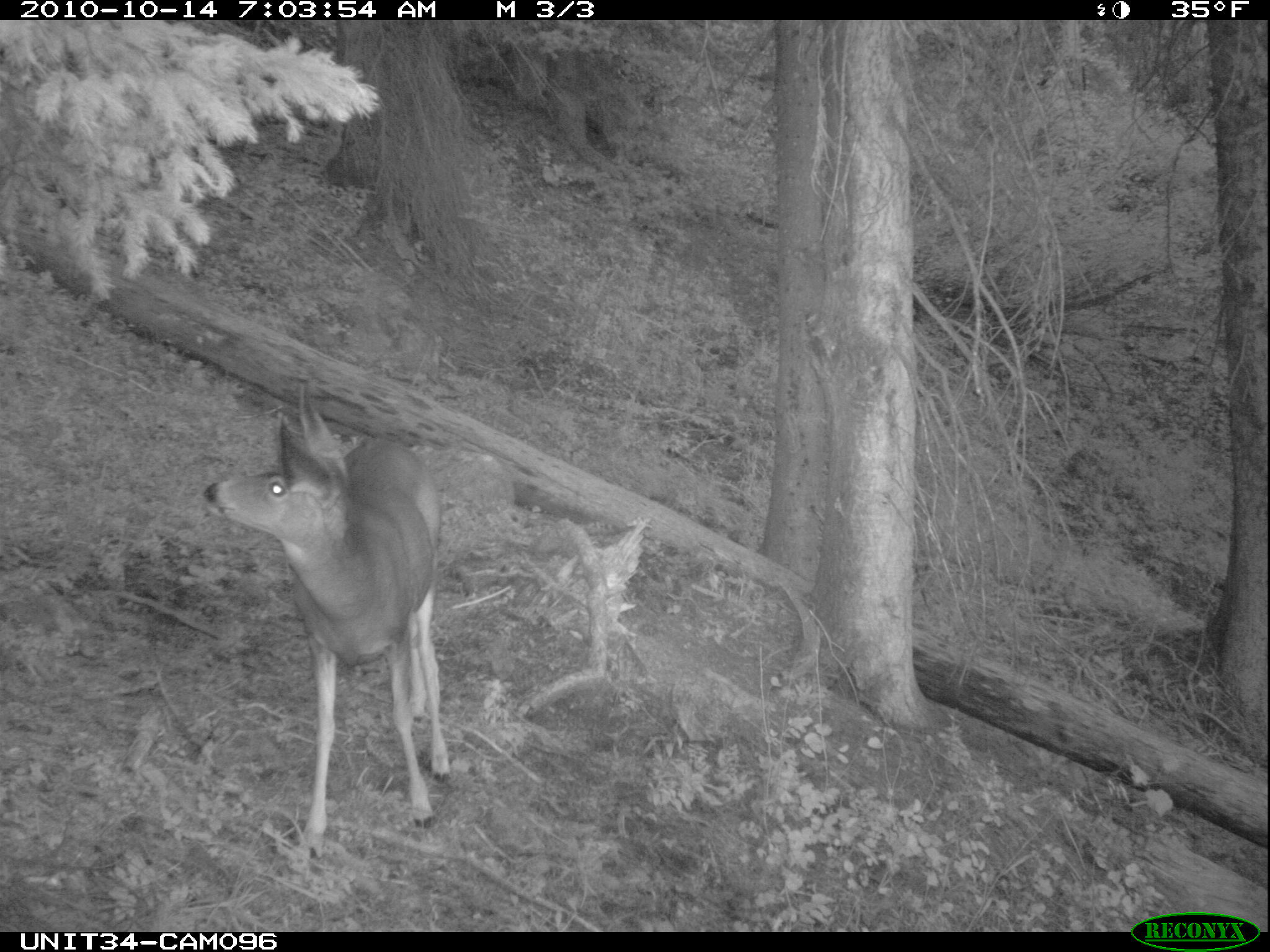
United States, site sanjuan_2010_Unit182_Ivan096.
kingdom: Animalia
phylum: Chordata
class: Mammalia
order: Artiodactyla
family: Cervidae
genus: Odocoileus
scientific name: Odocoileus hemionus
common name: mule deer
Odocoileus hemionus (mule deer).